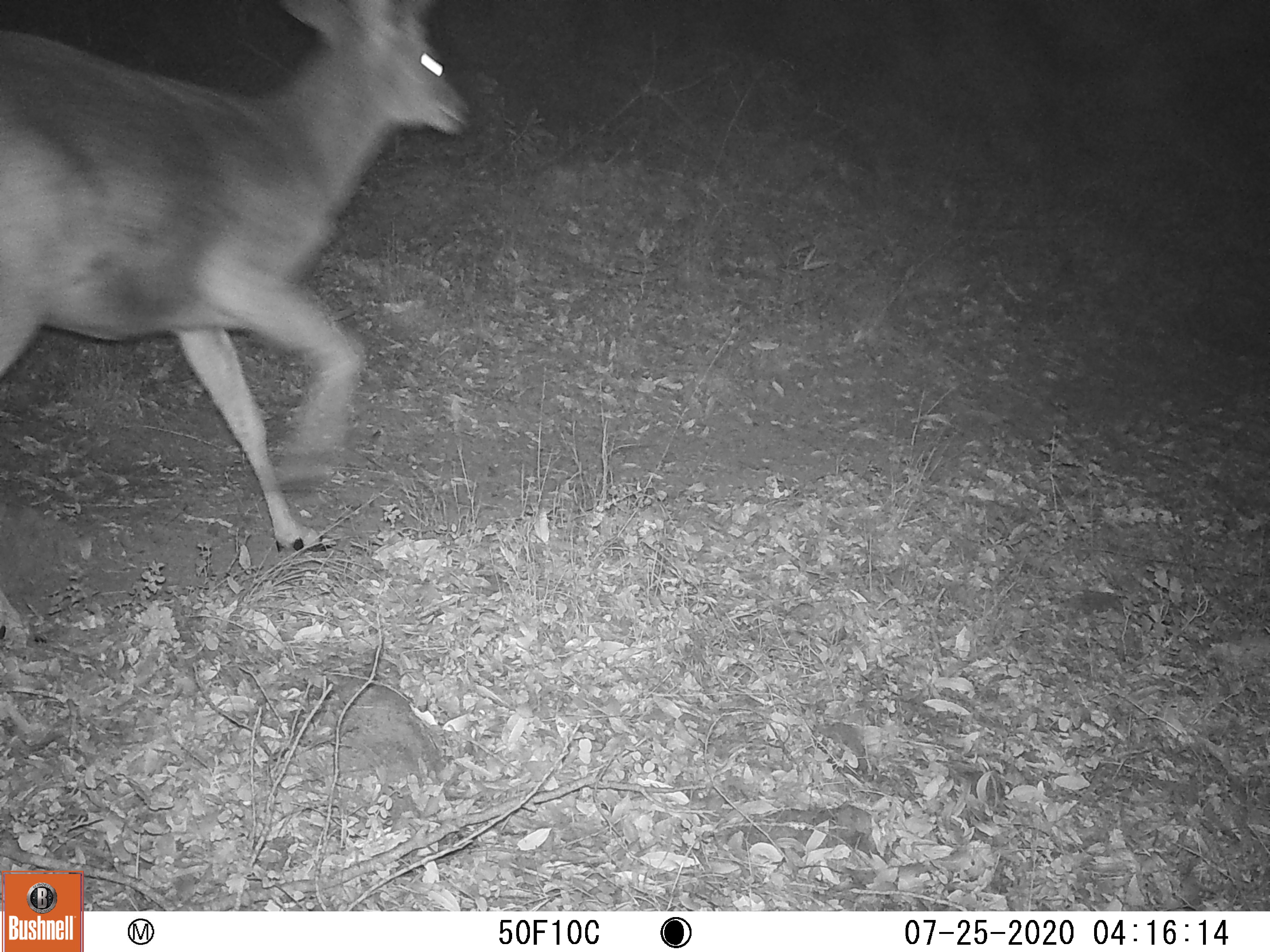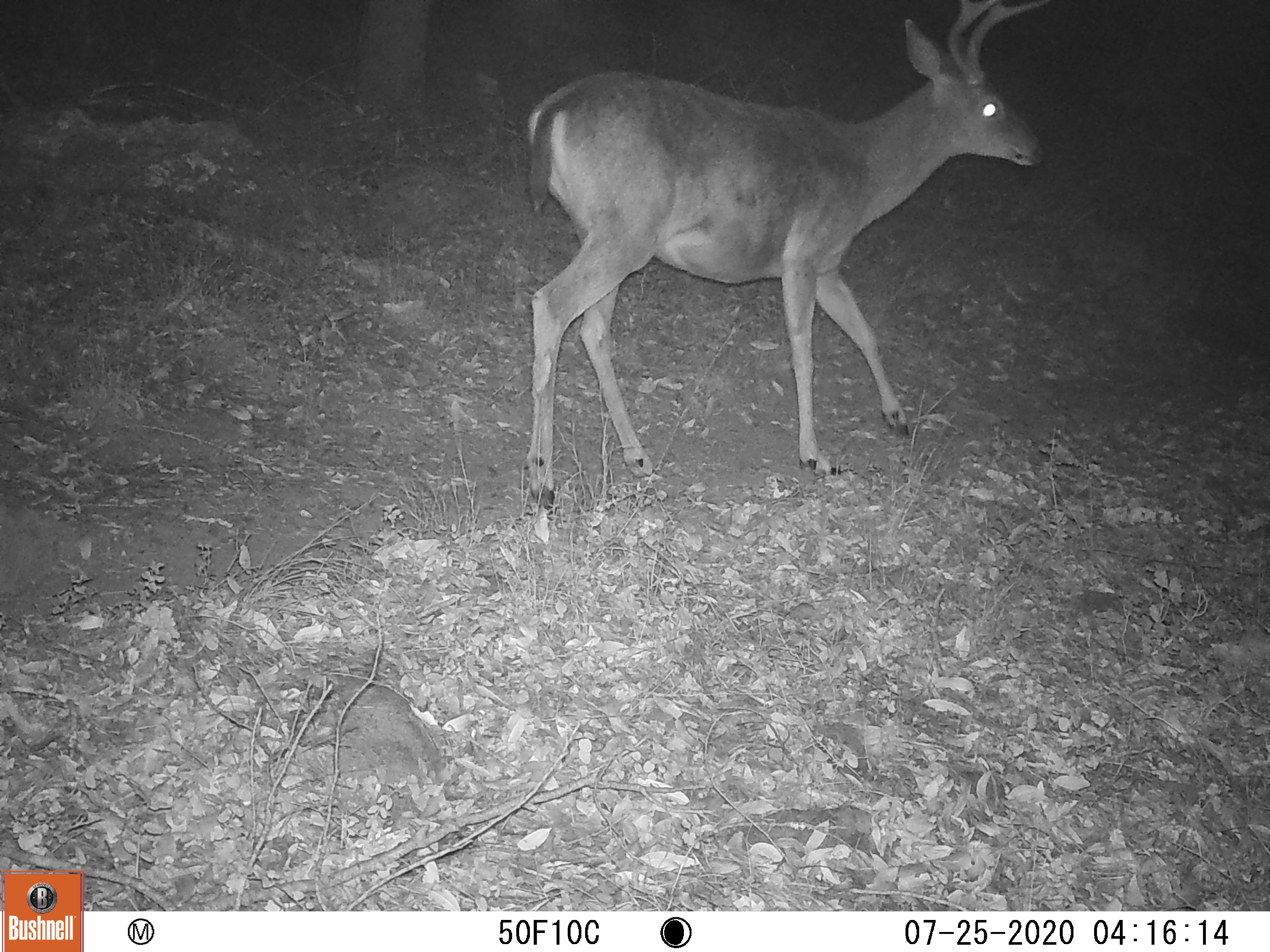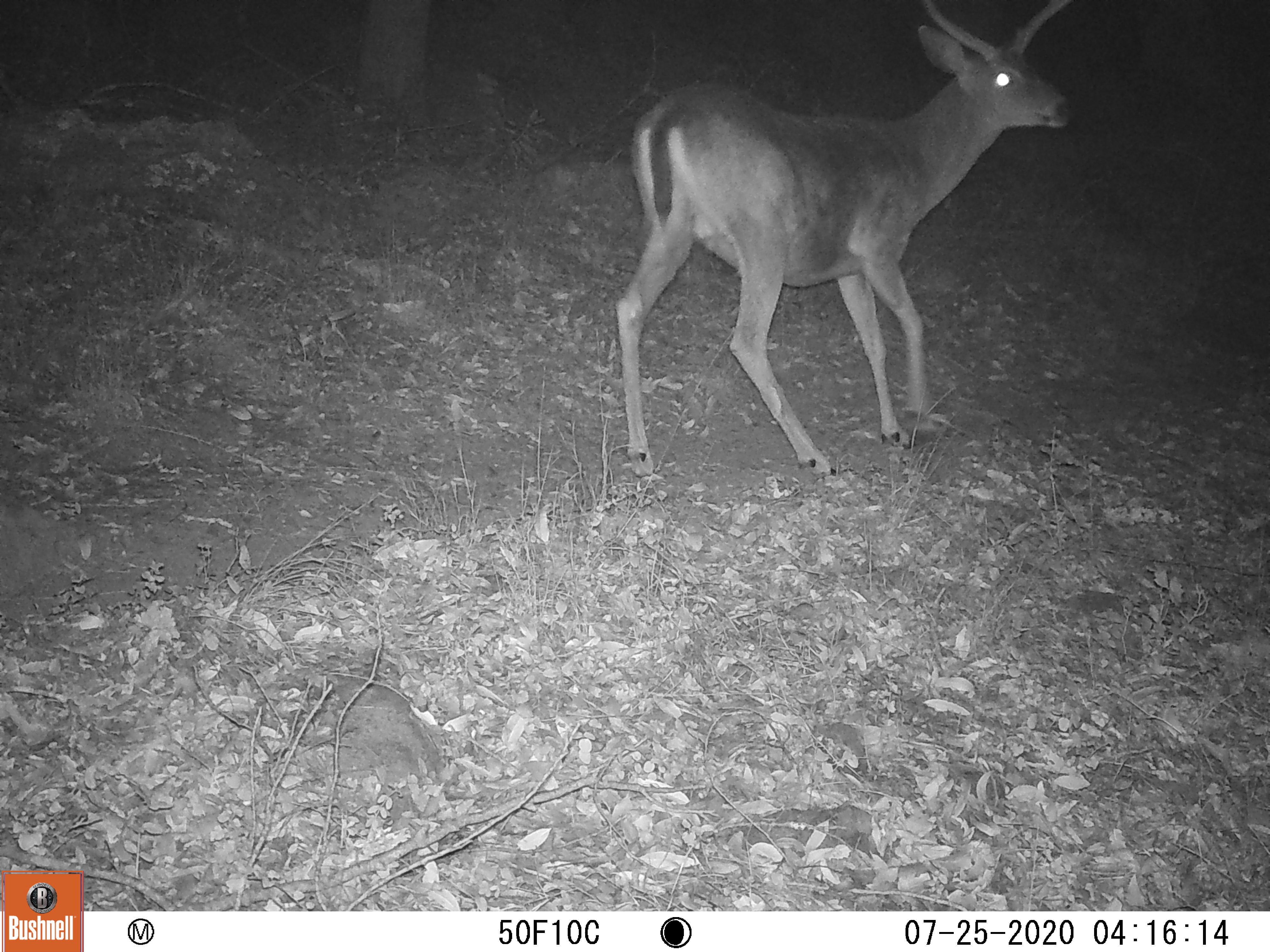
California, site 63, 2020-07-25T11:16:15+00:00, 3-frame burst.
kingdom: Animalia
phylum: Chordata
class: Mammalia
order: Artiodactyla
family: Cervidae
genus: Odocoileus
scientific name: Odocoileus hemionus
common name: mule deer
Mule deer (Odocoileus hemionus).